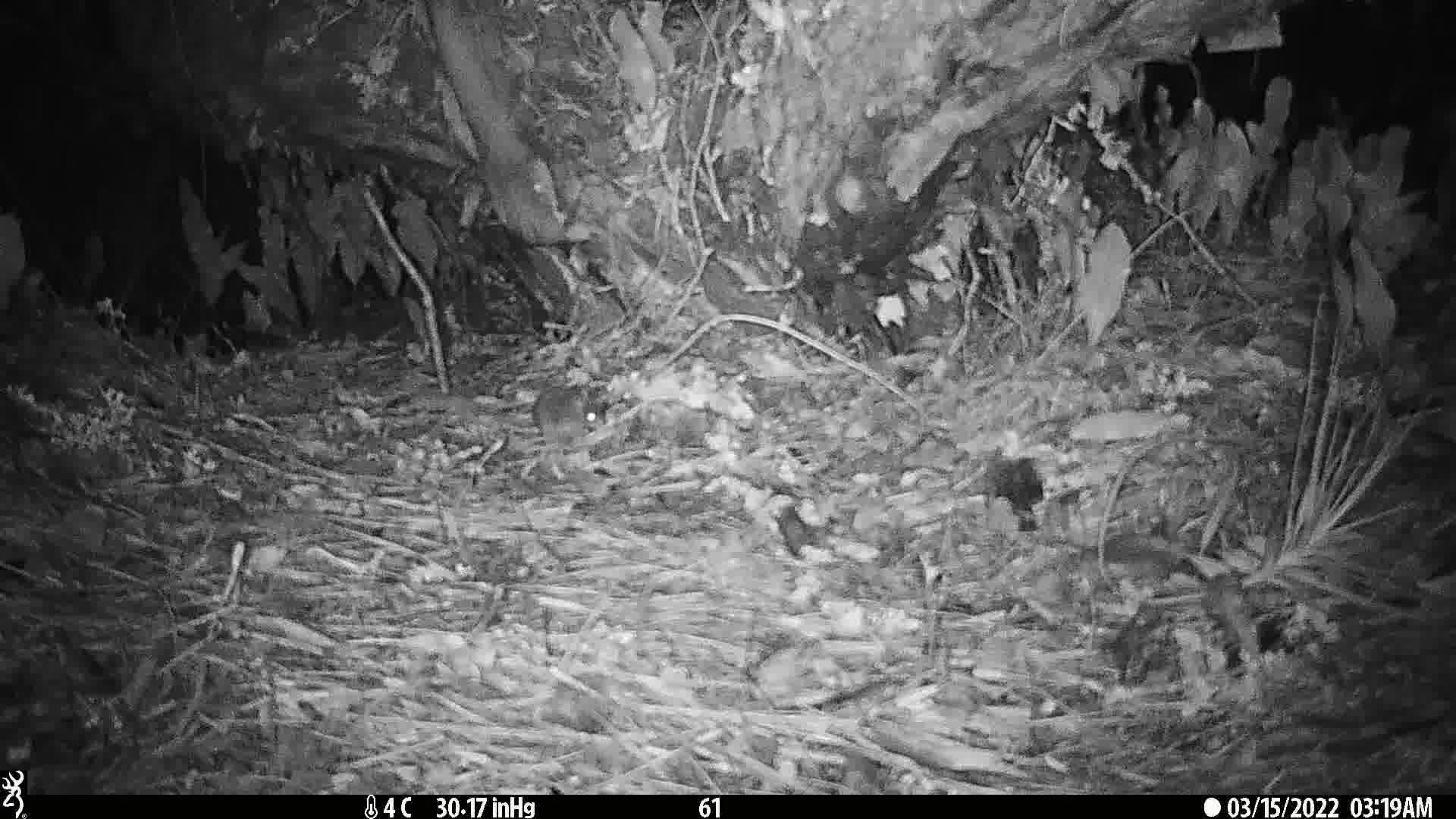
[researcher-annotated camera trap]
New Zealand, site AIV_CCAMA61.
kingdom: Animalia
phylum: Chordata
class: Mammalia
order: Rodentia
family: Muridae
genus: Mus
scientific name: Mus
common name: mouse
Mouse (Mus).